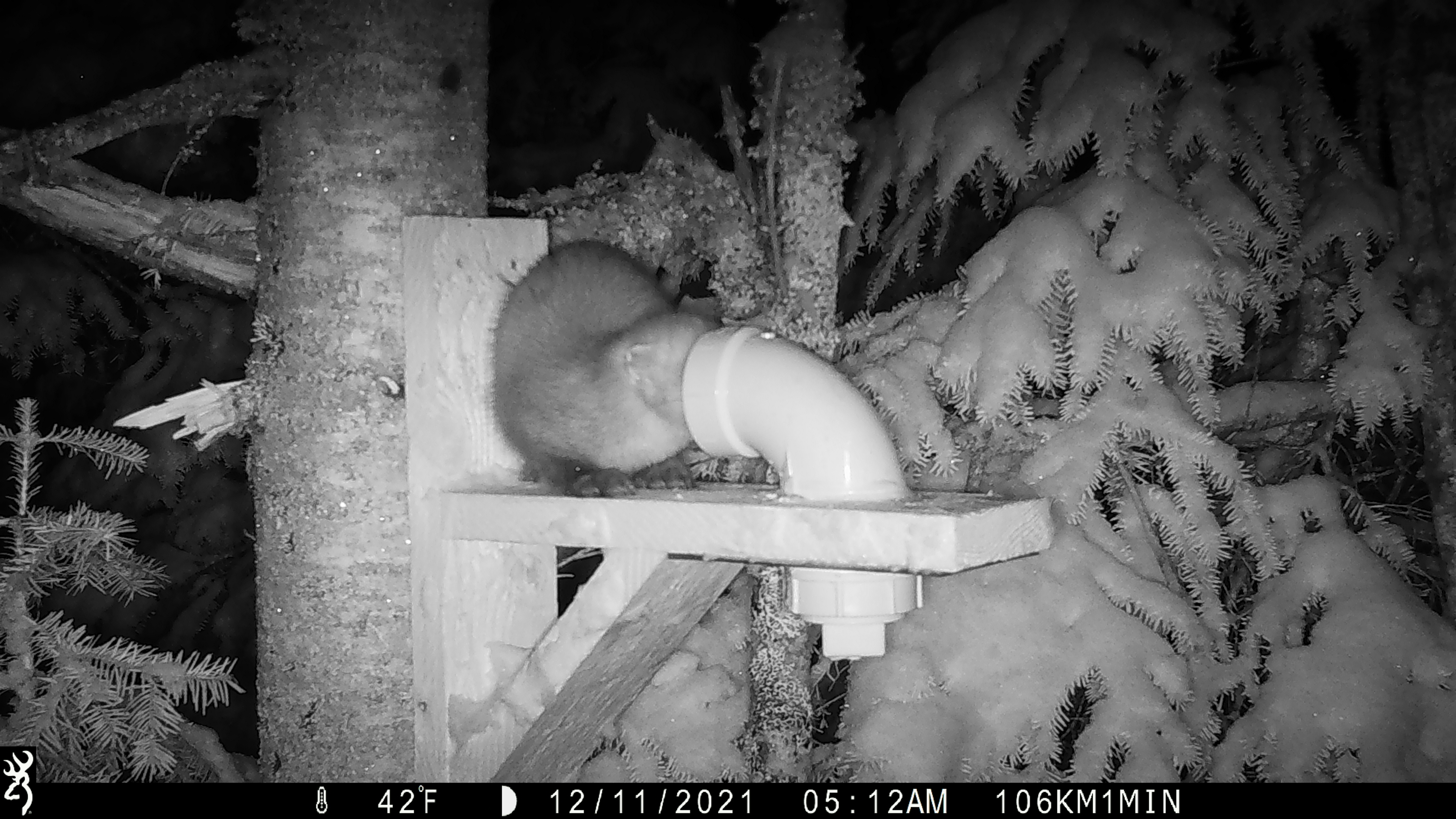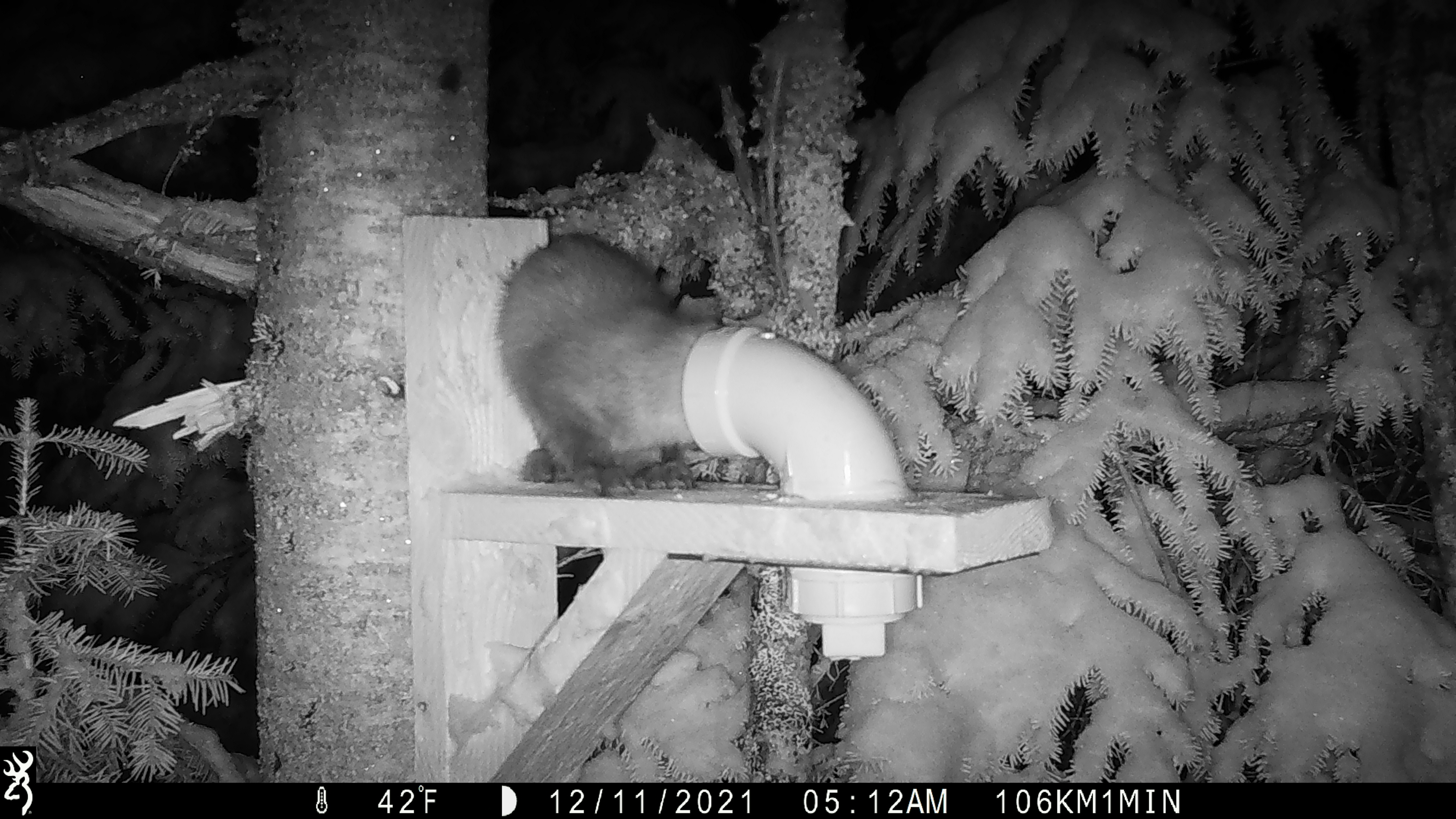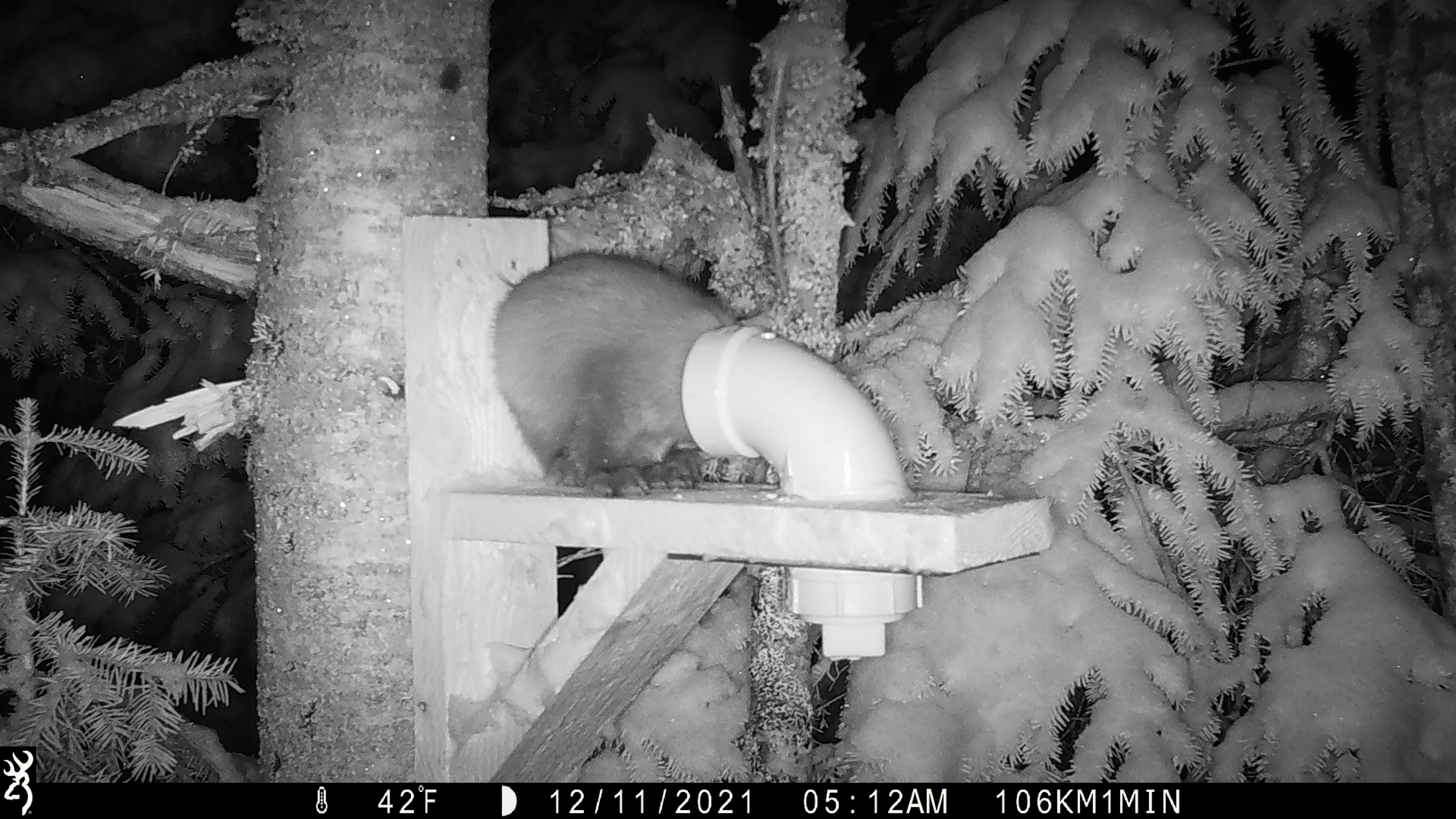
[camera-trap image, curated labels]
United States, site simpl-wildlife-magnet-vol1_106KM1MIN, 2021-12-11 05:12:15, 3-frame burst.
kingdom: Animalia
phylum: Chordata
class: Mammalia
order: Carnivora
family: Mustelidae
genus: Martes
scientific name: Martes americana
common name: american marten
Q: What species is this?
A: American marten (Martes americana).